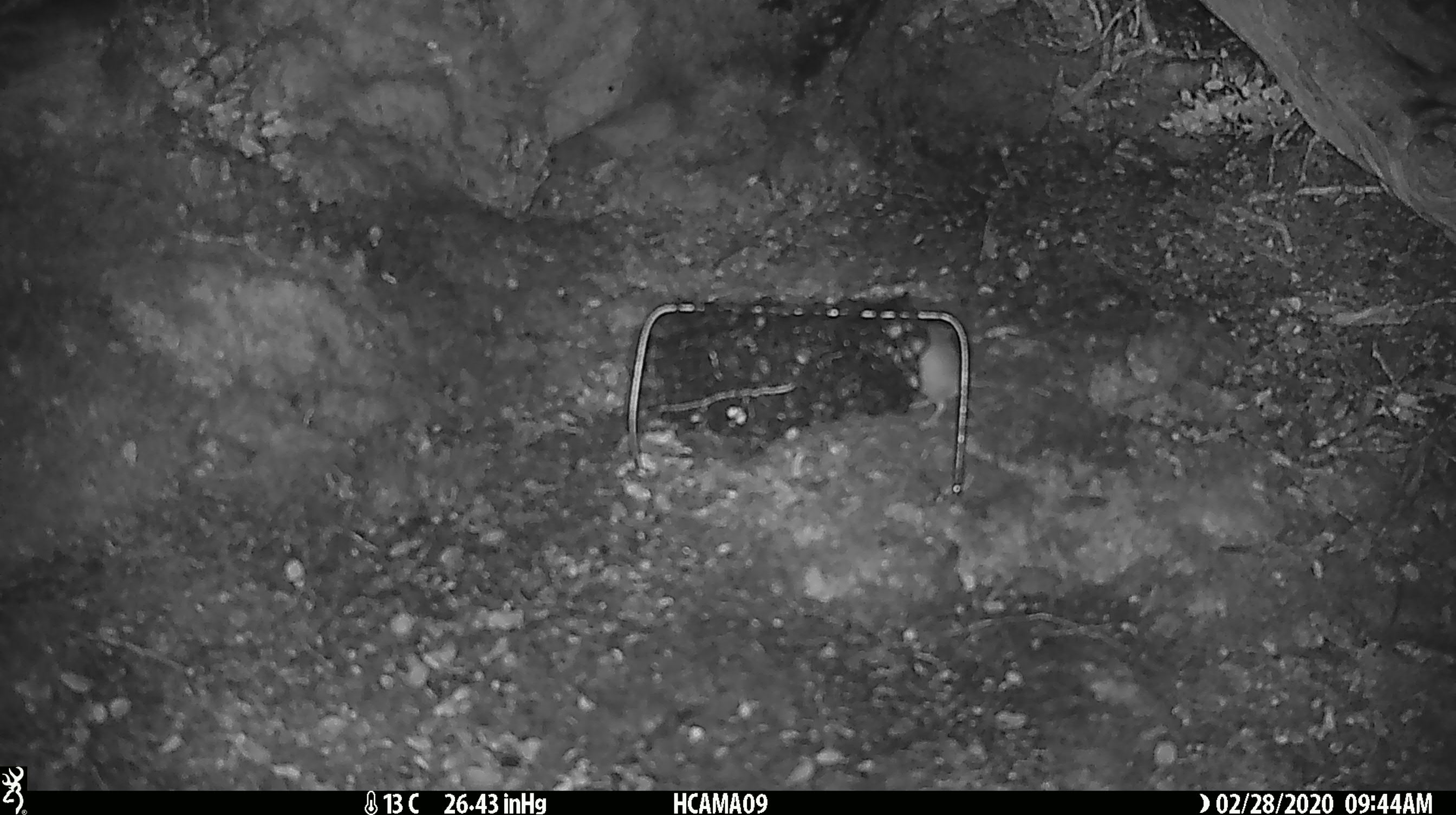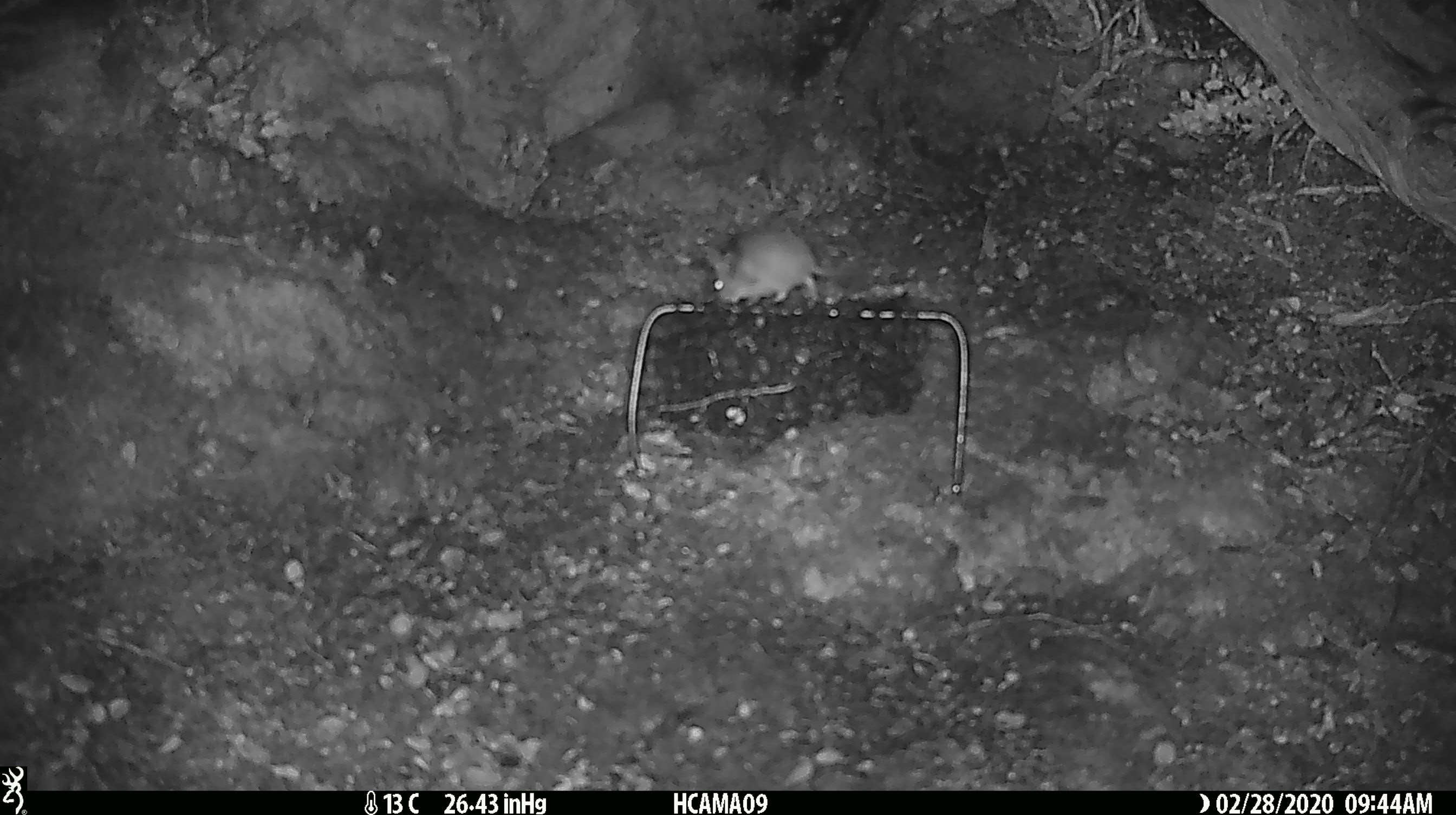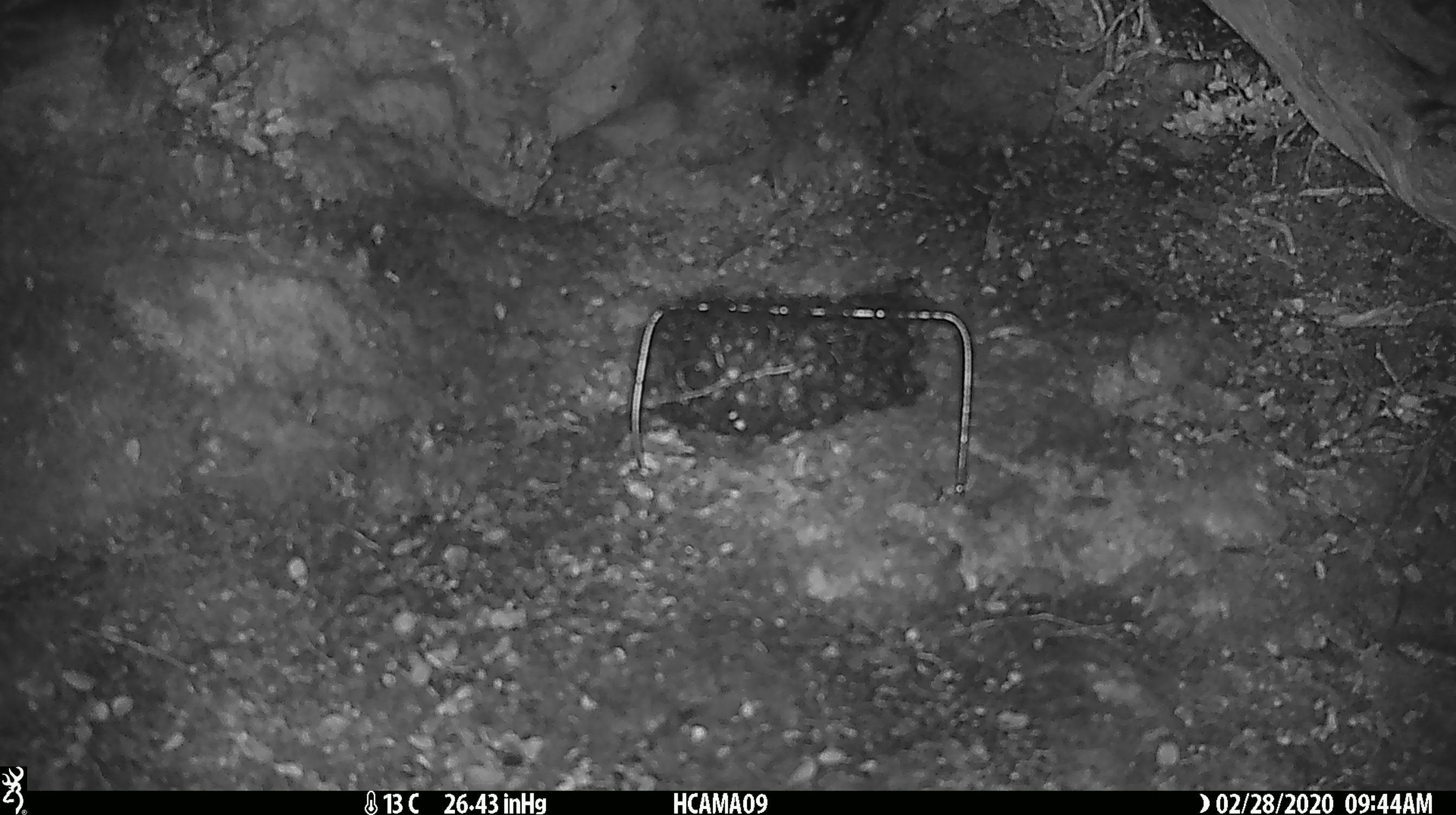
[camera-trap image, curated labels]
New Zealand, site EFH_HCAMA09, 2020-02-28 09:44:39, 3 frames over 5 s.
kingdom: Animalia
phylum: Chordata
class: Mammalia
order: Rodentia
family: Muridae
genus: Mus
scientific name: Mus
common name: mouse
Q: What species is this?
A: Mouse (Mus).